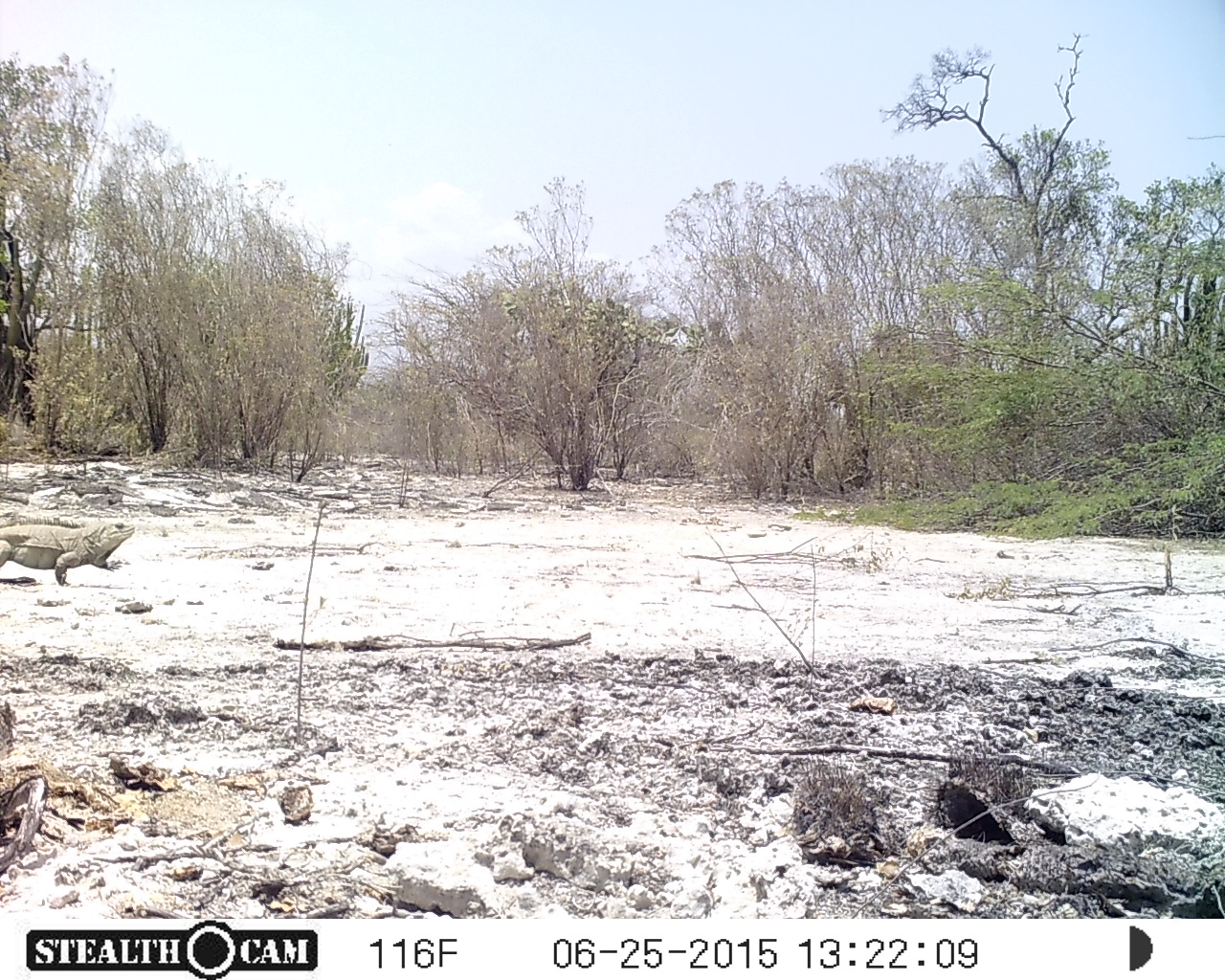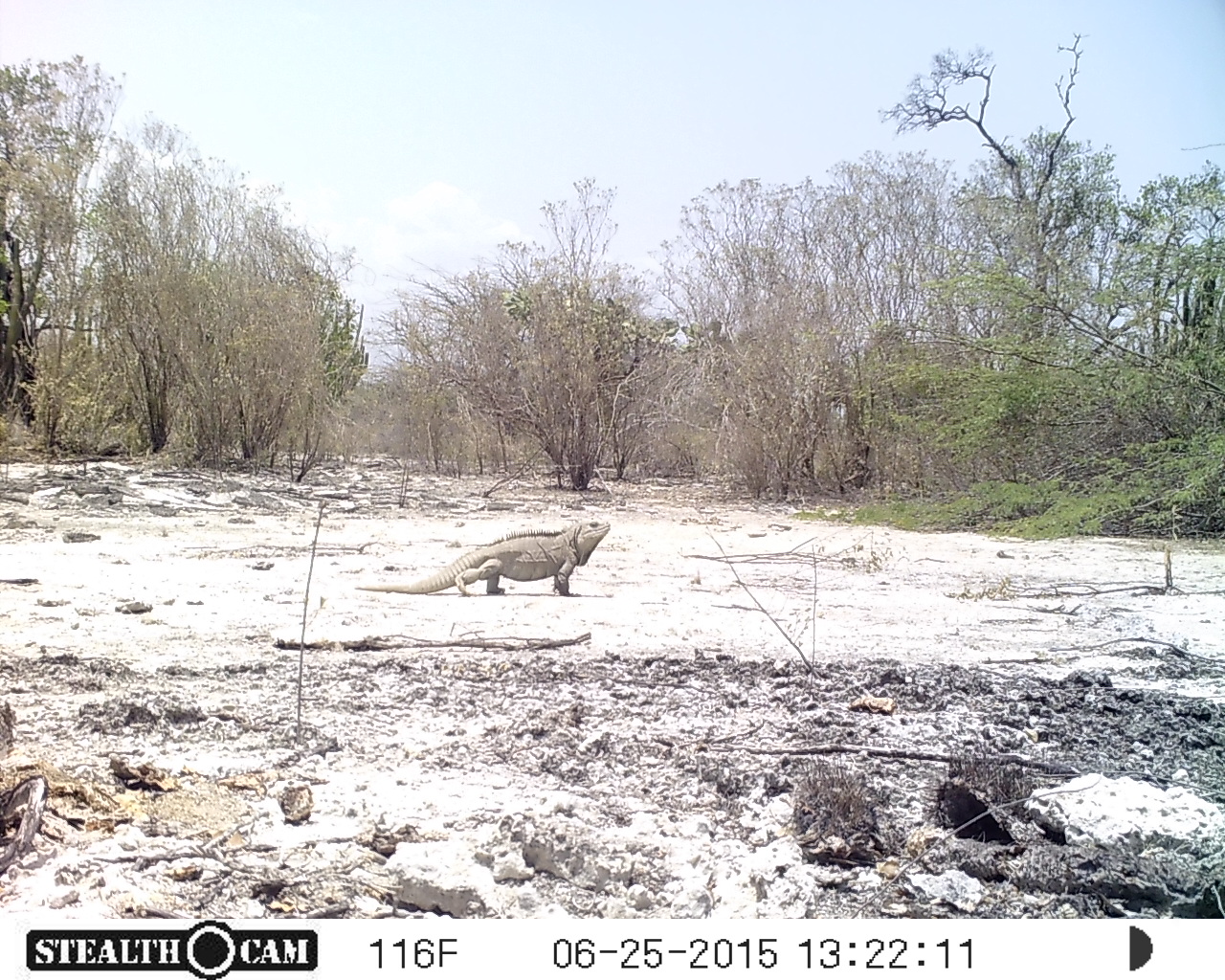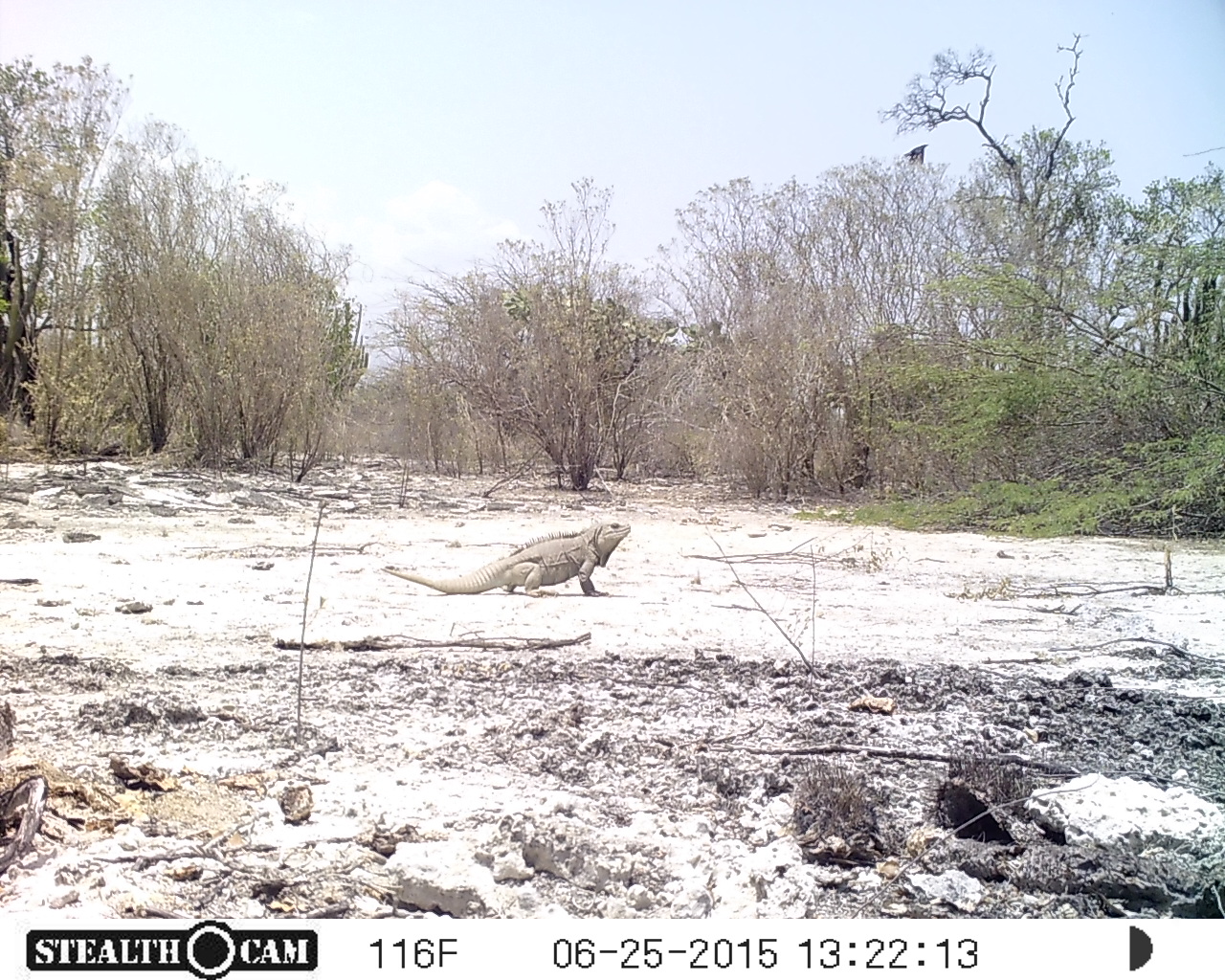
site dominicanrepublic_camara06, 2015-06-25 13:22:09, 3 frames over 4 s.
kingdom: Animalia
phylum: Chordata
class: Reptilia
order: Squamata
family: Iguanidae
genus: Iguana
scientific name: Iguana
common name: typical iguanas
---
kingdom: Animalia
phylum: Chordata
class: Aves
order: Passeriformes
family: Corvidae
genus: Corvus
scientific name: Corvus corax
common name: raven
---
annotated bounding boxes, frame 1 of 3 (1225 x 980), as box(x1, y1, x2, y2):
iguana: box(0, 524, 135, 588)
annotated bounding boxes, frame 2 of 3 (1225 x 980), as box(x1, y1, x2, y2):
iguana: box(348, 518, 617, 600)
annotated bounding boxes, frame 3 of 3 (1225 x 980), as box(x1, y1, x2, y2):
iguana: box(378, 518, 634, 606)
raven: box(901, 142, 929, 167)